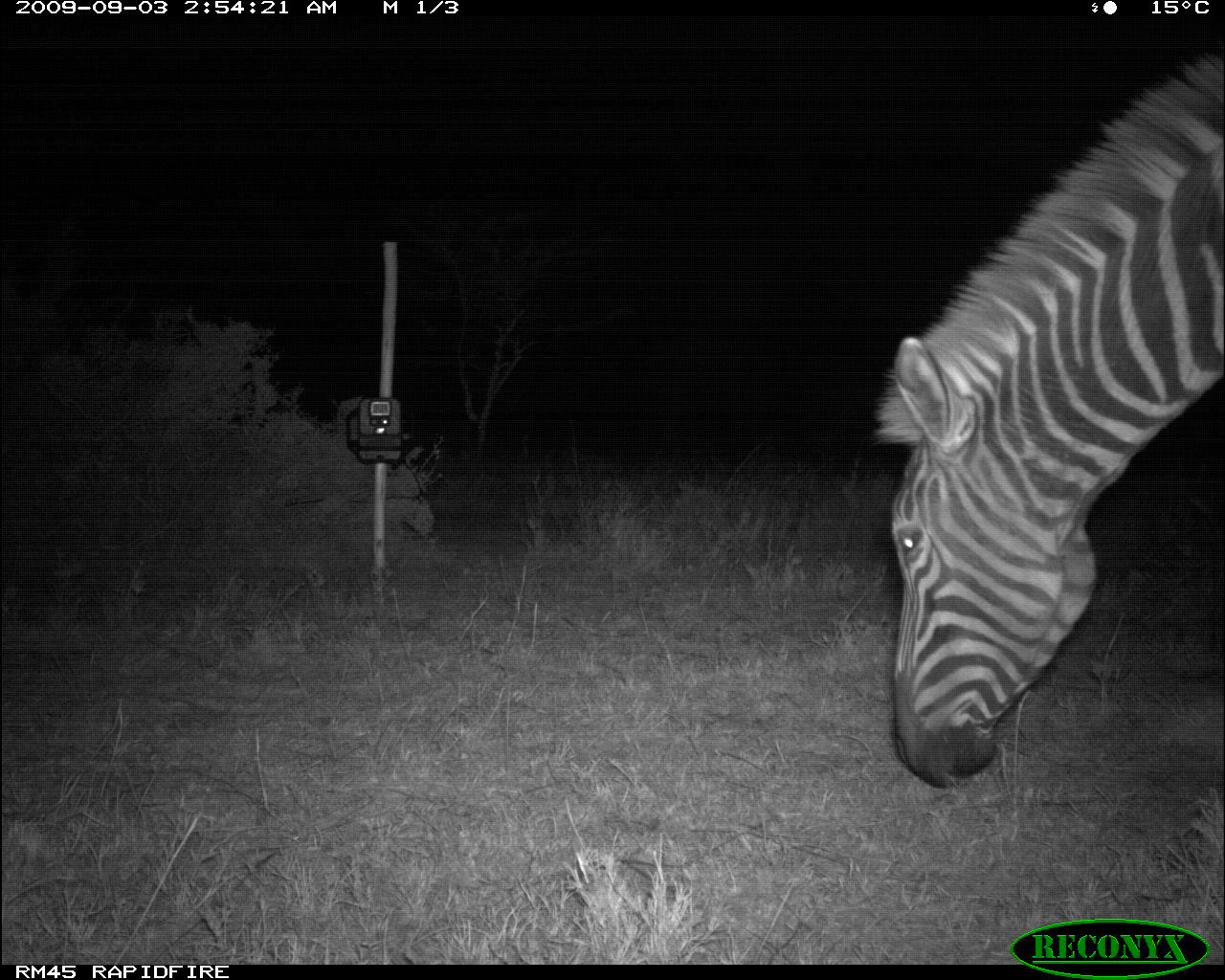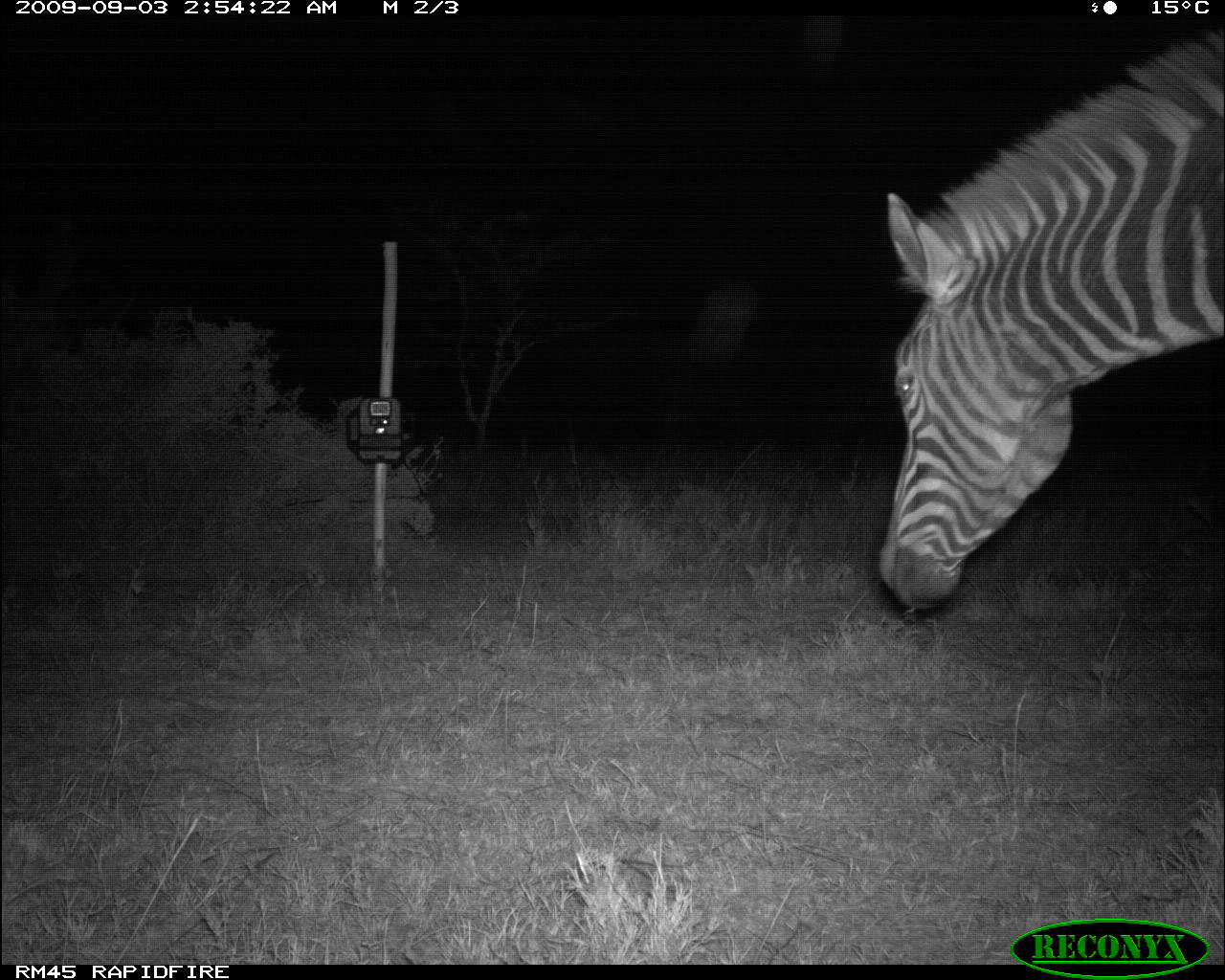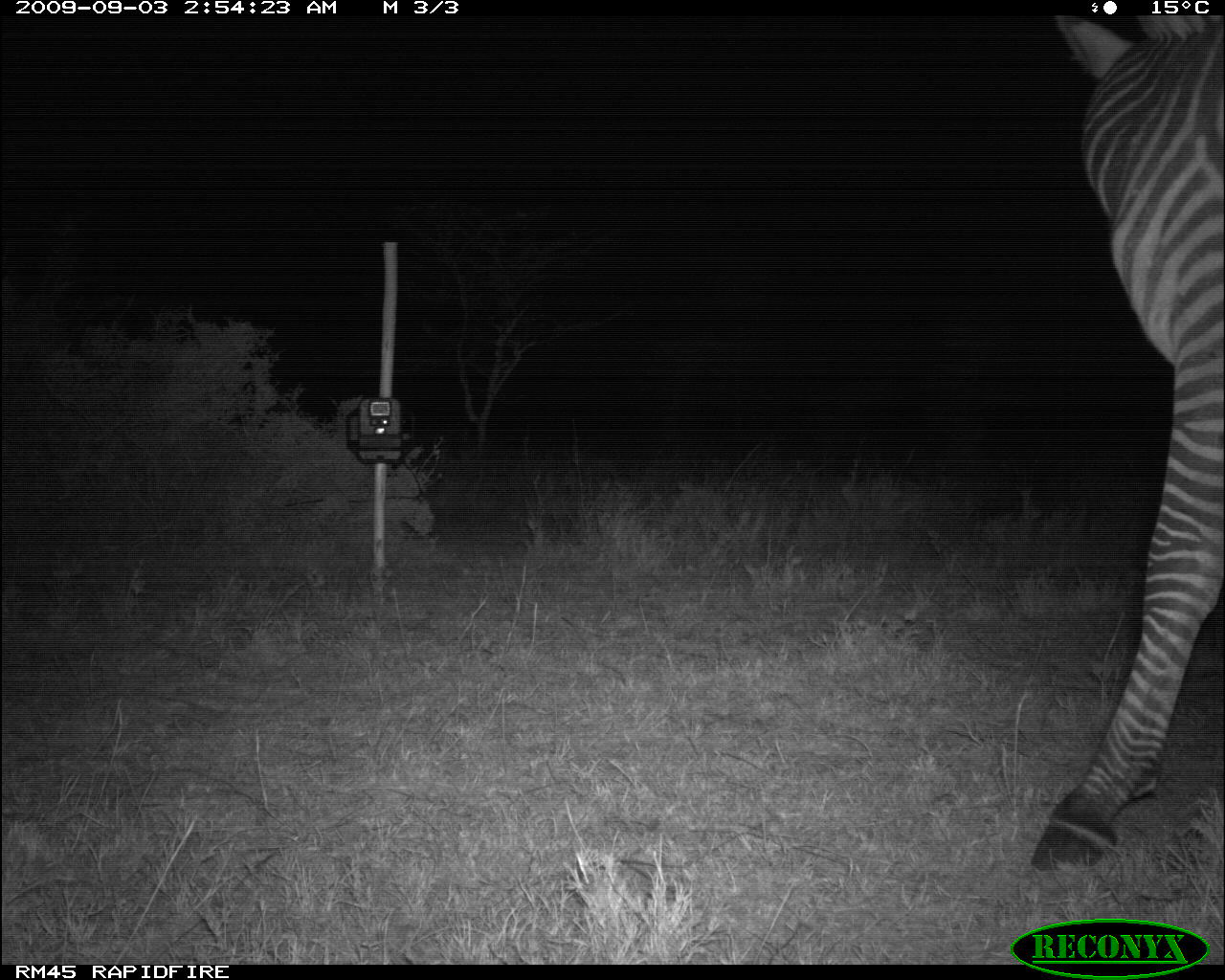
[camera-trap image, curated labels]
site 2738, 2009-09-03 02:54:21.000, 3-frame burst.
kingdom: Animalia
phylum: Chordata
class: Mammalia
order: Perissodactyla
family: Equidae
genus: Equus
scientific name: Equus quagga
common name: plains zebra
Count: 1.